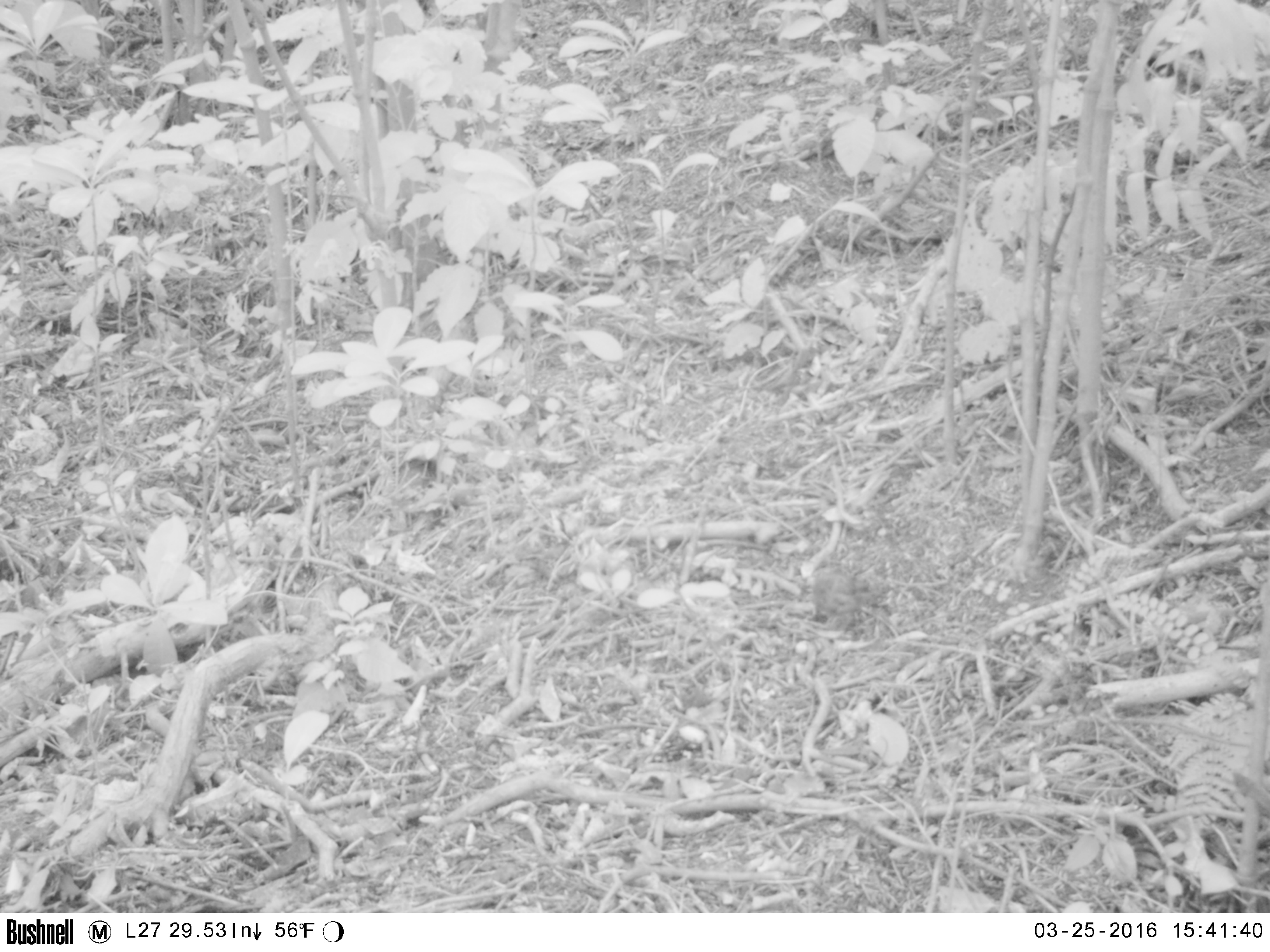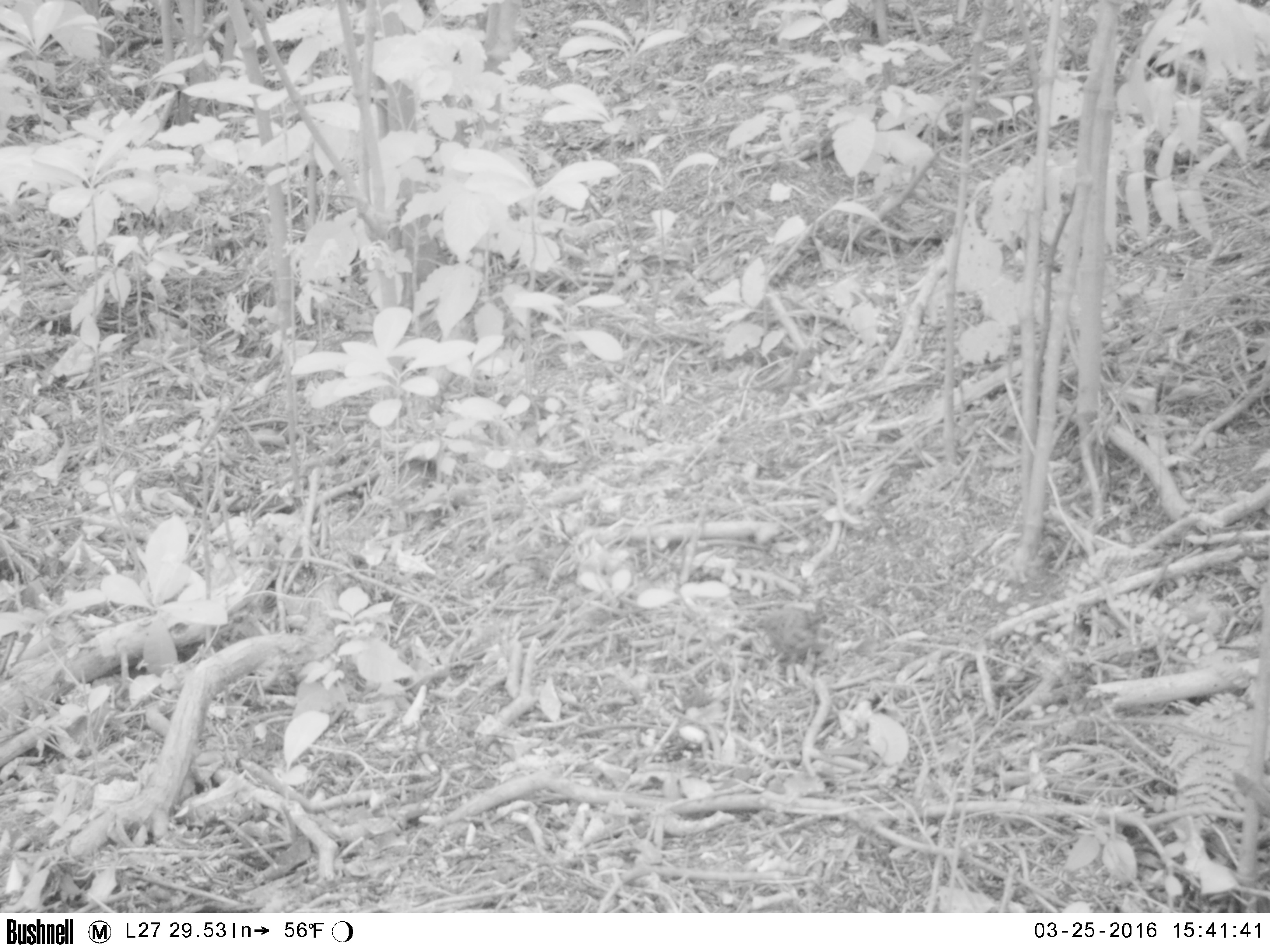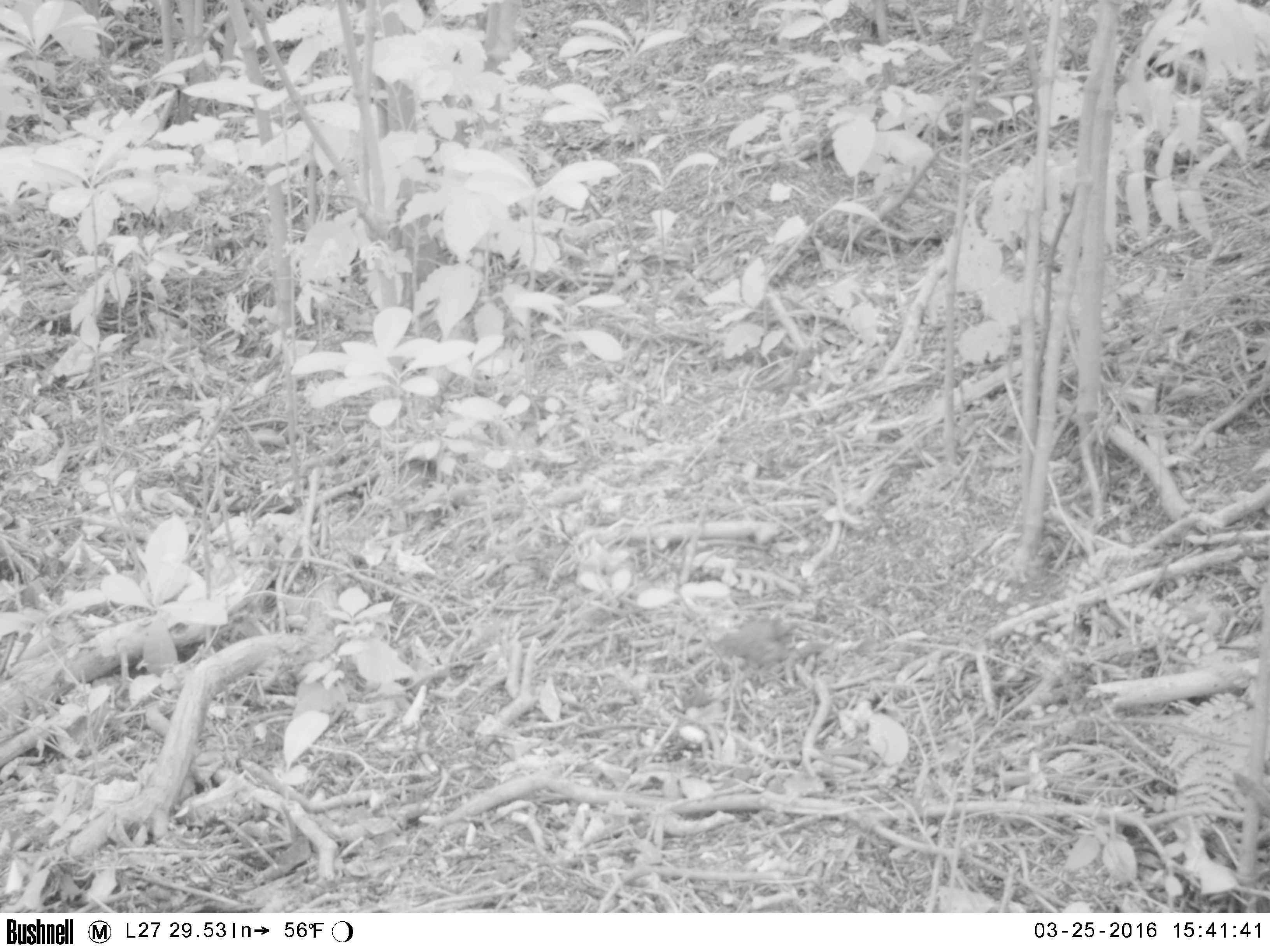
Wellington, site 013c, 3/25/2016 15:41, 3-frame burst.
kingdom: Animalia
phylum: Chordata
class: Aves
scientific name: Aves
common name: bird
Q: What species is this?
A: Bird (Aves).